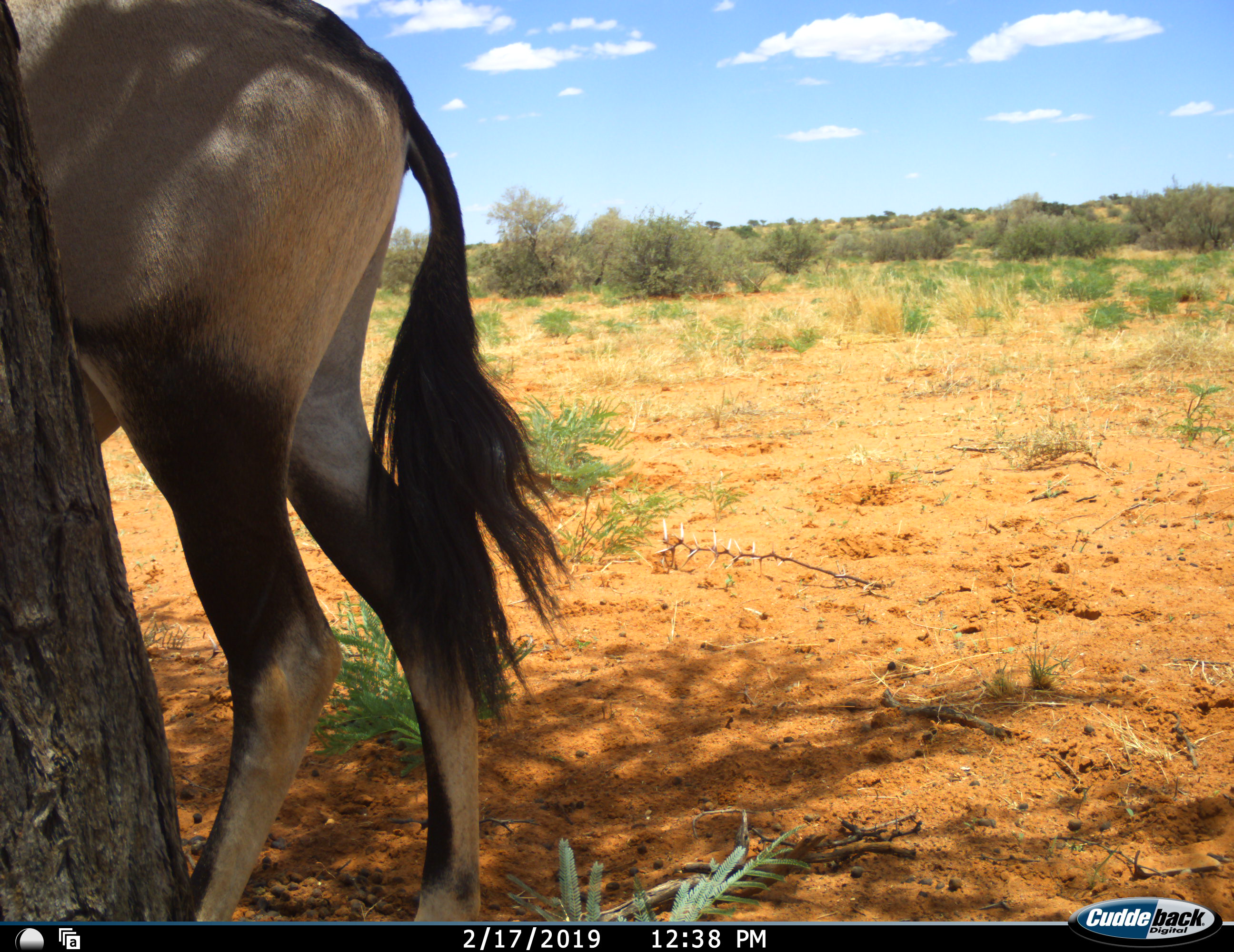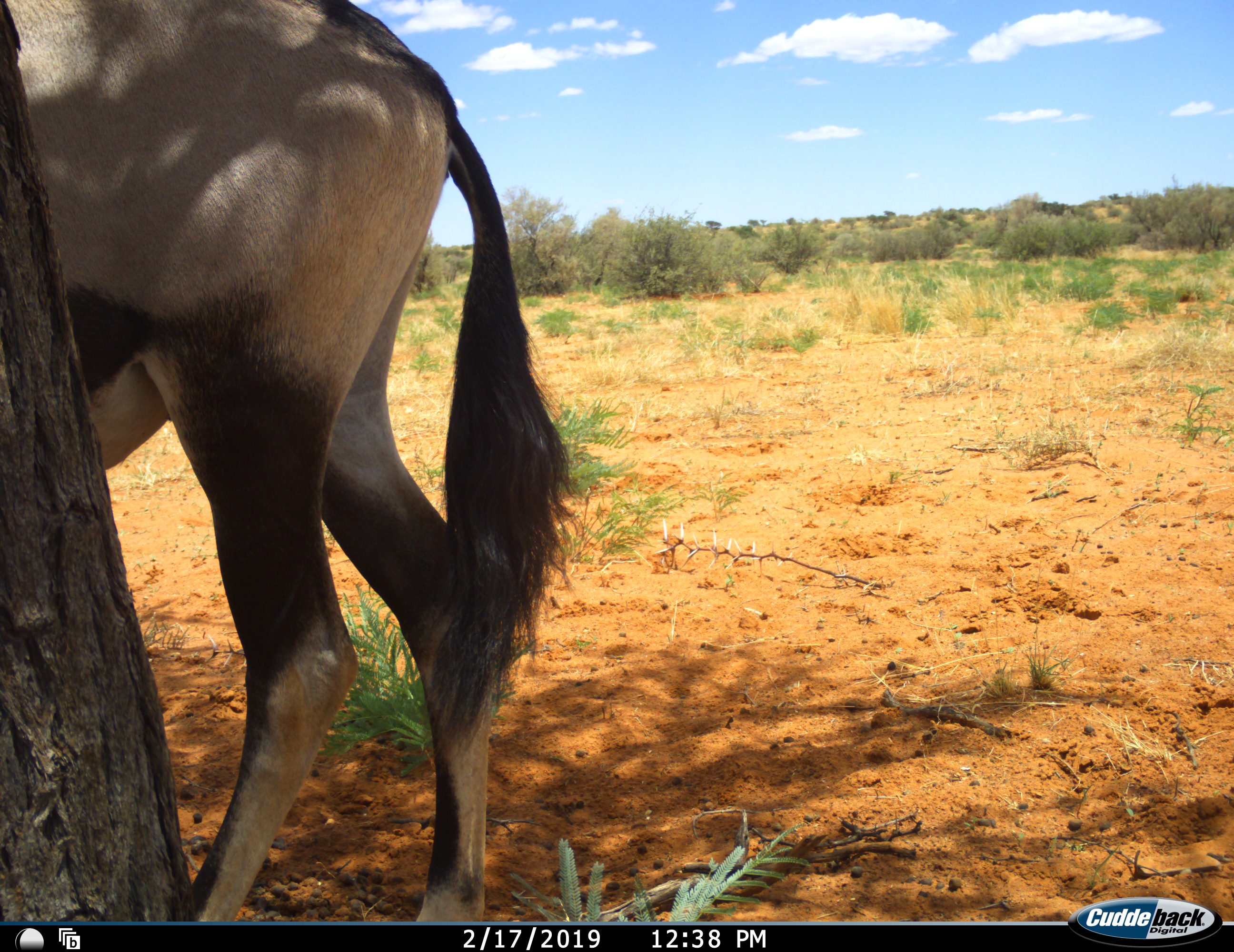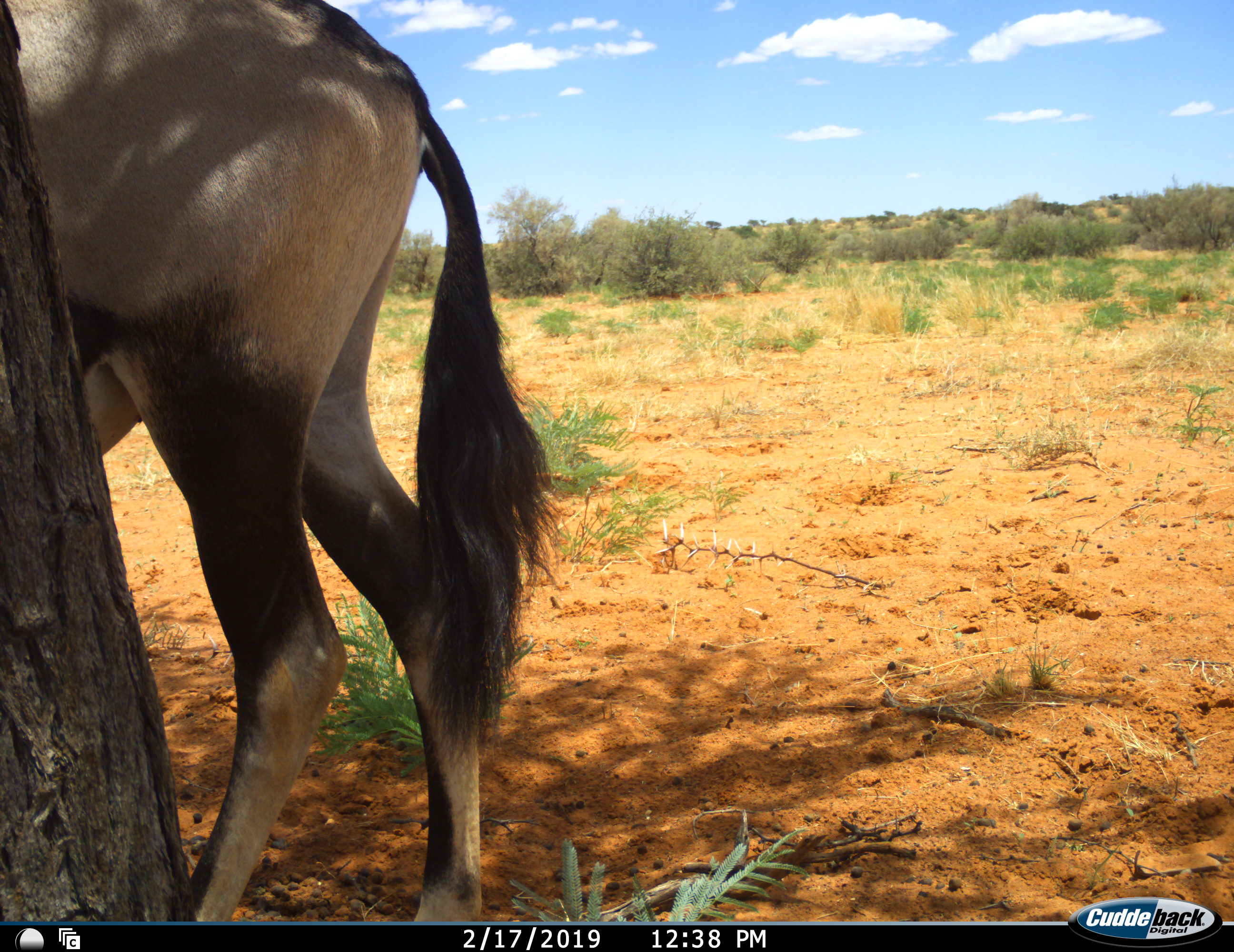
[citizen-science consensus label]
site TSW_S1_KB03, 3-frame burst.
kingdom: Animalia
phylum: Chordata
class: Mammalia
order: Artiodactyla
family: Bovidae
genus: Oryx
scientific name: Oryx gazella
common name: gemsbok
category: oryx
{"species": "oryx (gemsbok) (Oryx gazella)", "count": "1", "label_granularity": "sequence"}